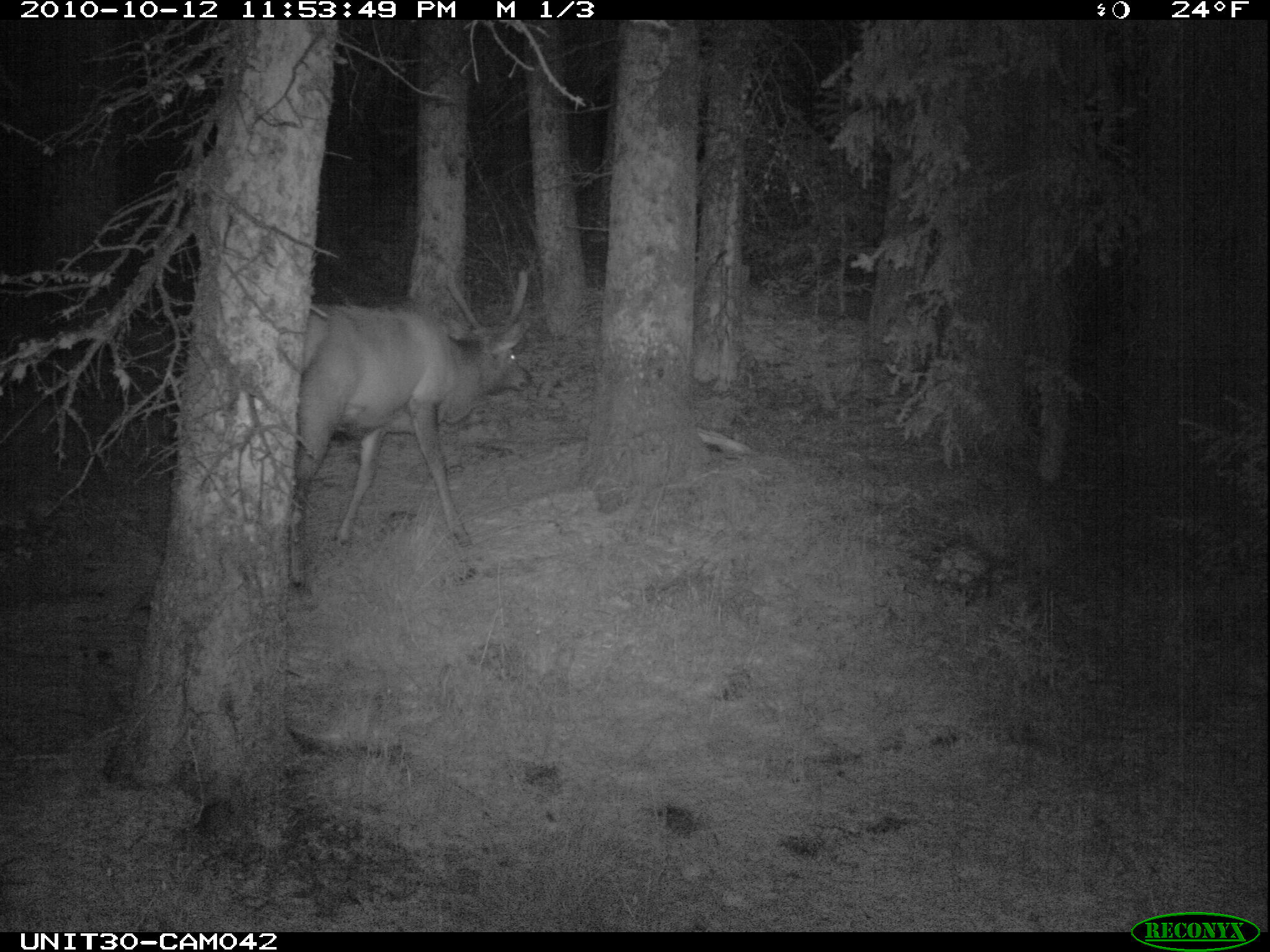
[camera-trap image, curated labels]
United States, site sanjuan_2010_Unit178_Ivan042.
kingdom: Animalia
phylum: Chordata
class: Mammalia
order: Artiodactyla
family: Cervidae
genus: Cervus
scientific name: Cervus elaphus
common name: red deer